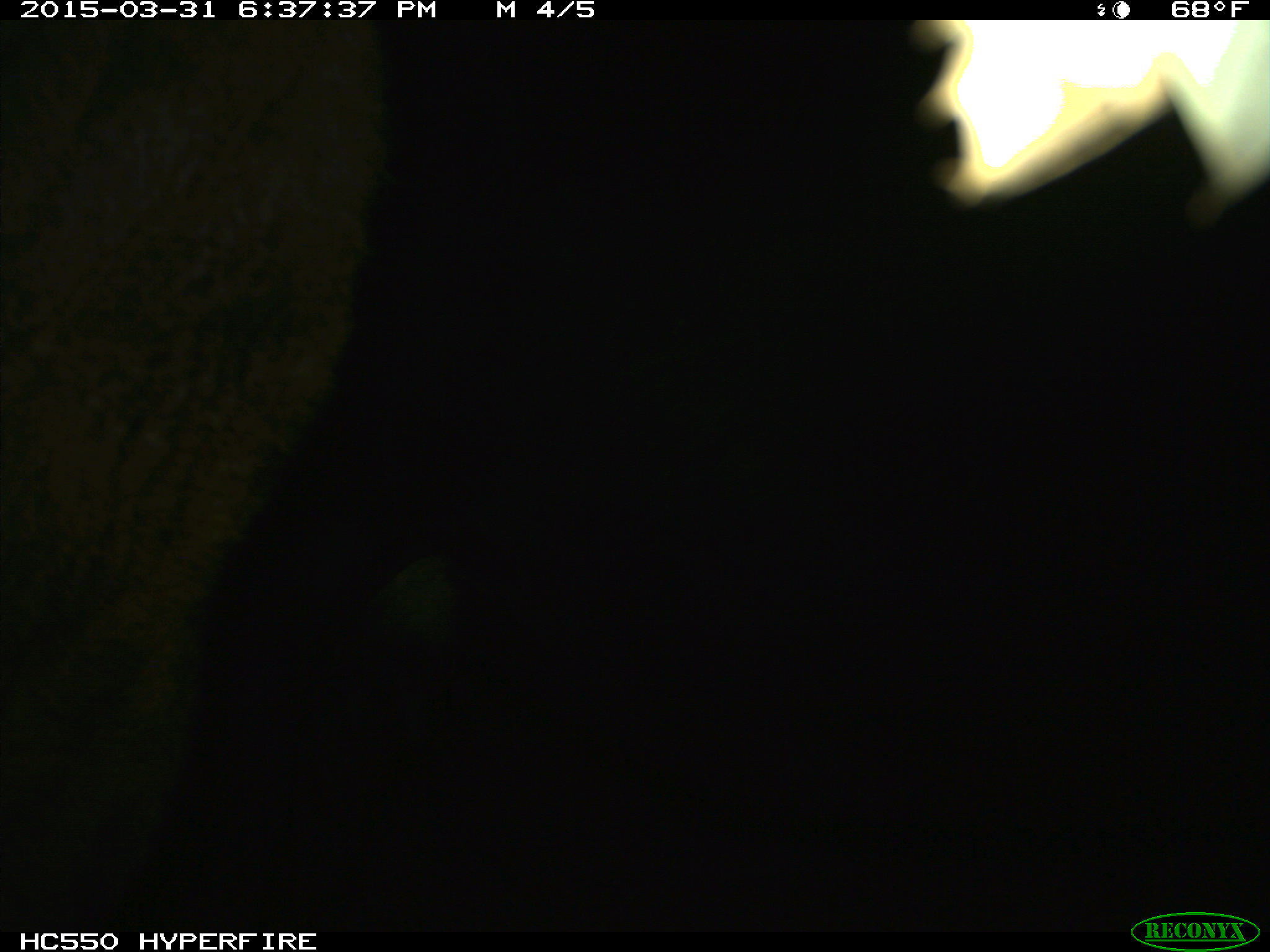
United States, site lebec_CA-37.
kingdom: Animalia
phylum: Chordata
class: Mammalia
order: Artiodactyla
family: Bovidae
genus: Bos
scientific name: Bos taurus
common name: domestic cow